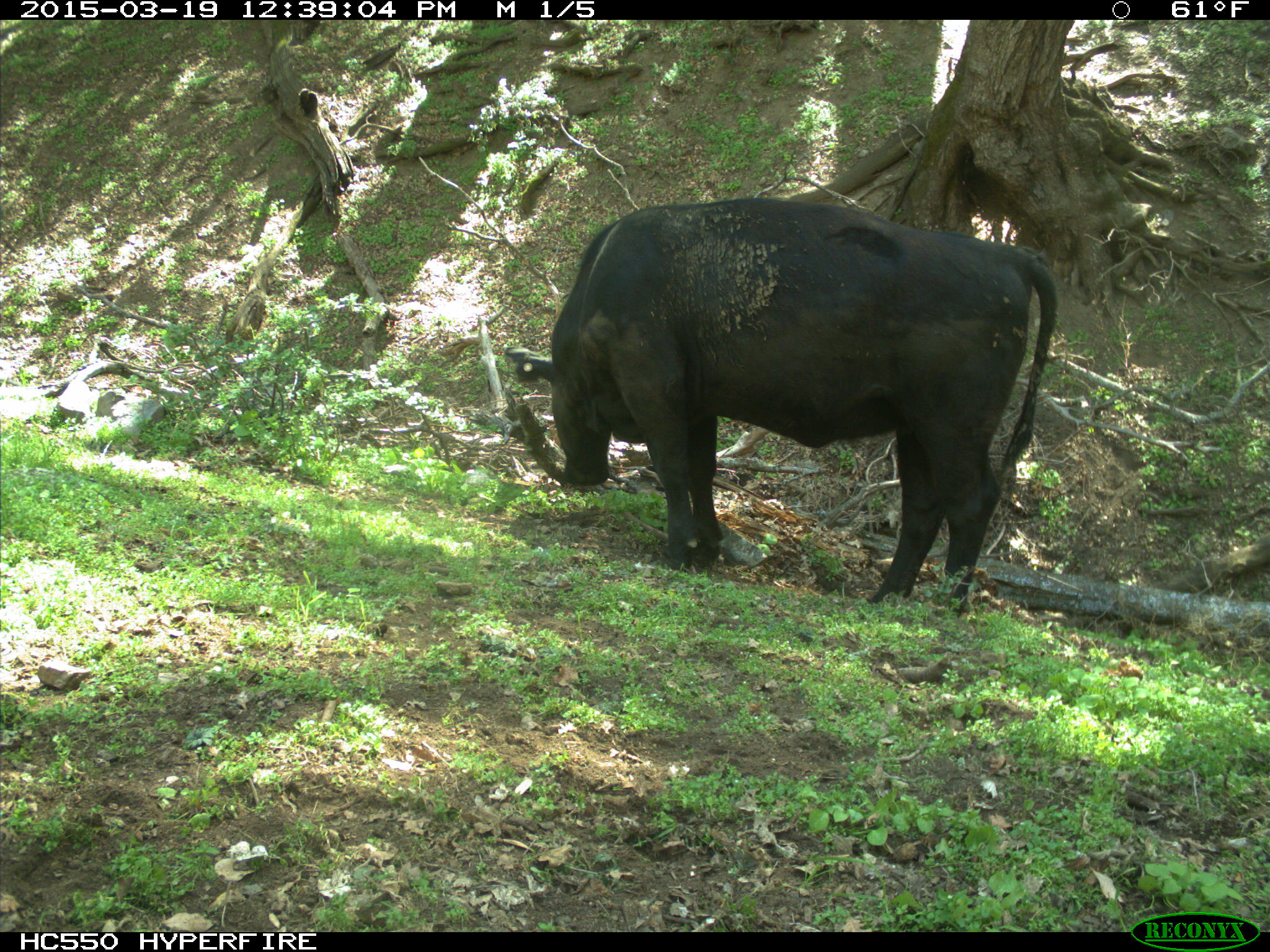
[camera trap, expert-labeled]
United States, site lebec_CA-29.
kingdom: Animalia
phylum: Chordata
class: Mammalia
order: Artiodactyla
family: Bovidae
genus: Bos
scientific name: Bos taurus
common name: domestic cow